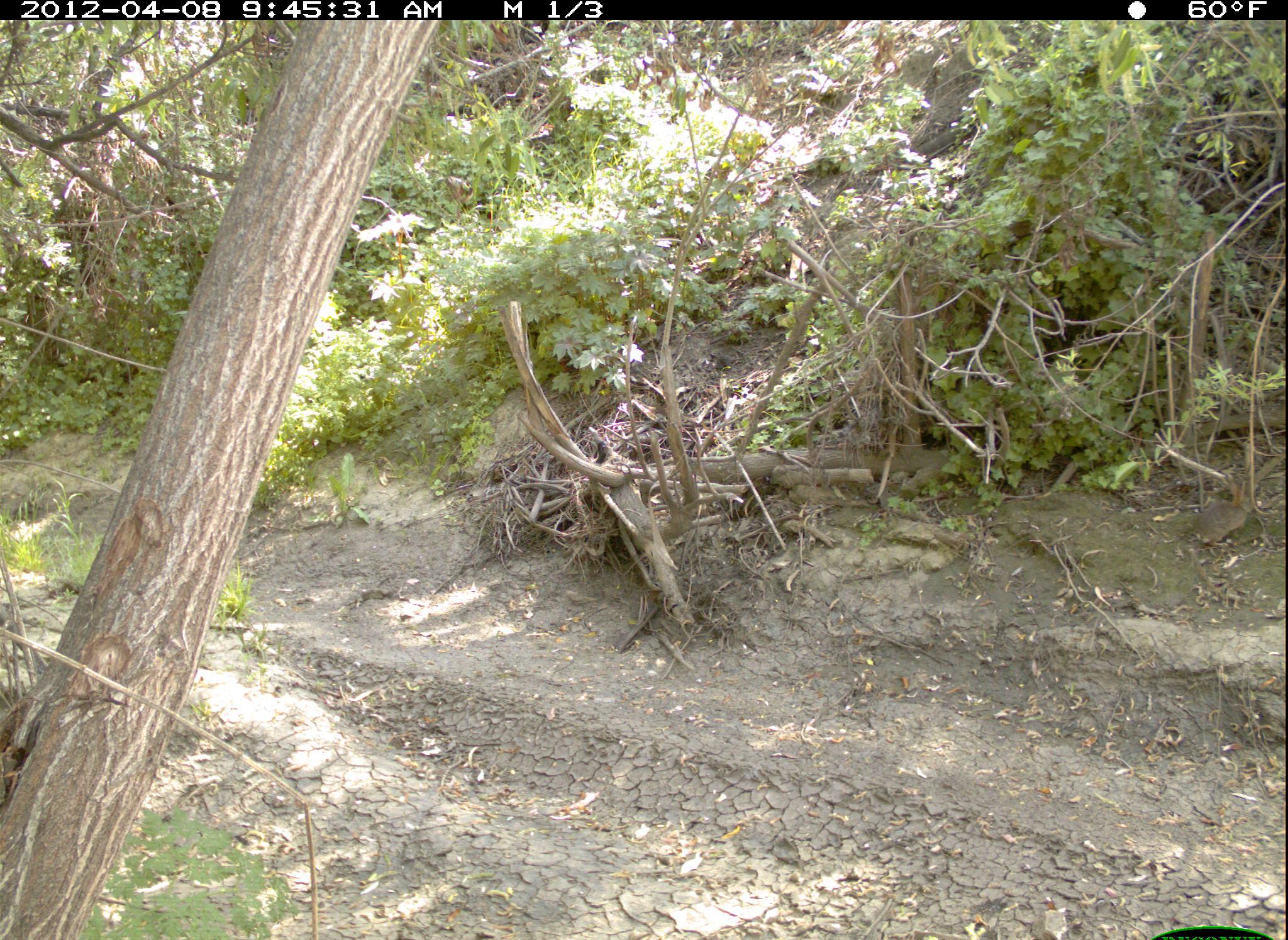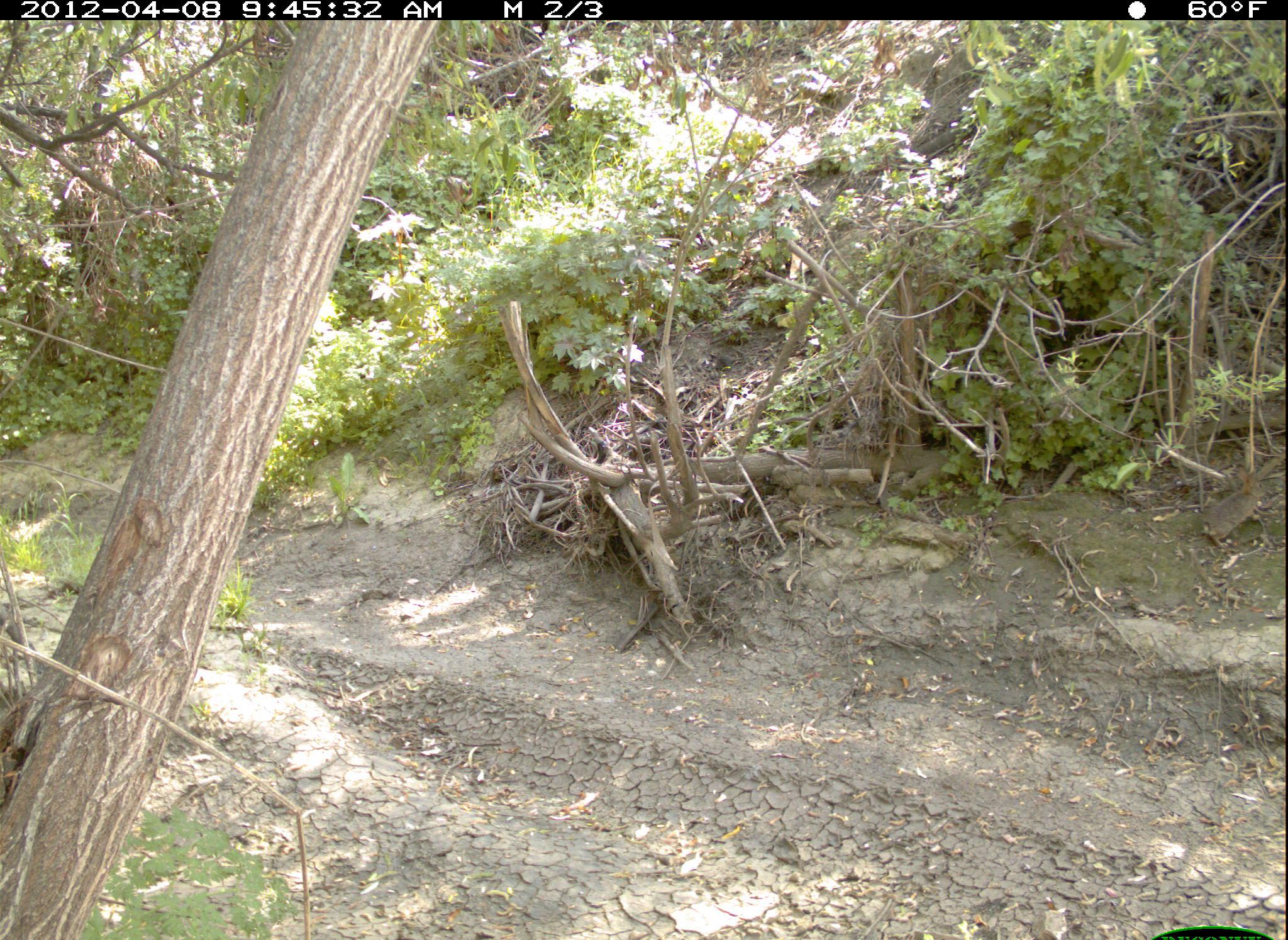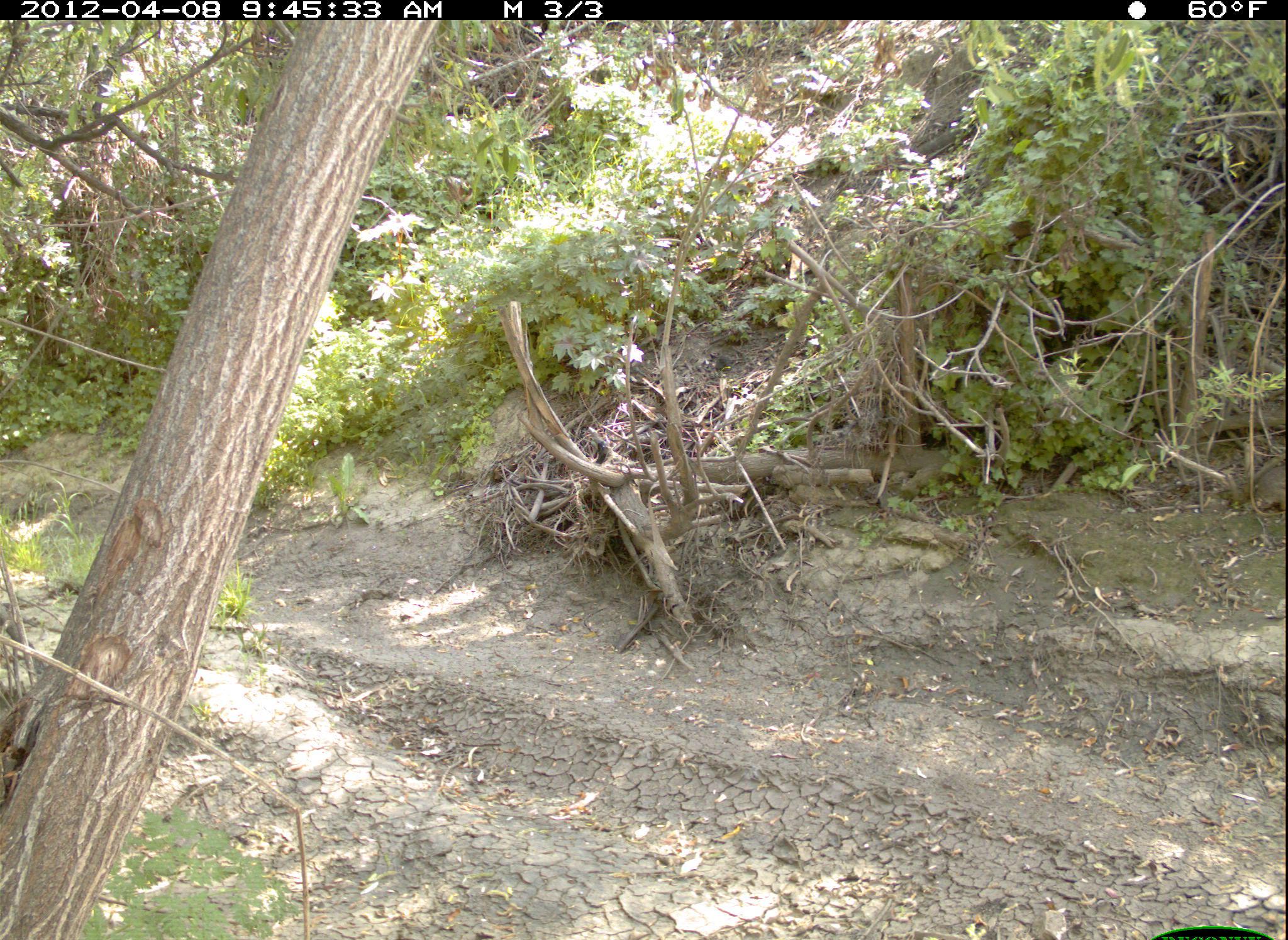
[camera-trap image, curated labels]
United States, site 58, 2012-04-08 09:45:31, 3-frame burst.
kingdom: Animalia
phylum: Chordata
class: Mammalia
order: Lagomorpha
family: Leporidae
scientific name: Leporidae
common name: rabbits and hares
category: rabbit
Rabbit (rabbits and hares) (Leporidae).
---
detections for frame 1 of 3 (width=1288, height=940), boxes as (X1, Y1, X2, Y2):
rabbit: (1175, 480, 1253, 551)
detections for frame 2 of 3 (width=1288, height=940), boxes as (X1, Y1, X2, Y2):
rabbit: (1195, 463, 1268, 551)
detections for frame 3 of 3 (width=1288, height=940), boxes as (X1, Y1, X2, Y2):
rabbit: (1240, 458, 1288, 517)